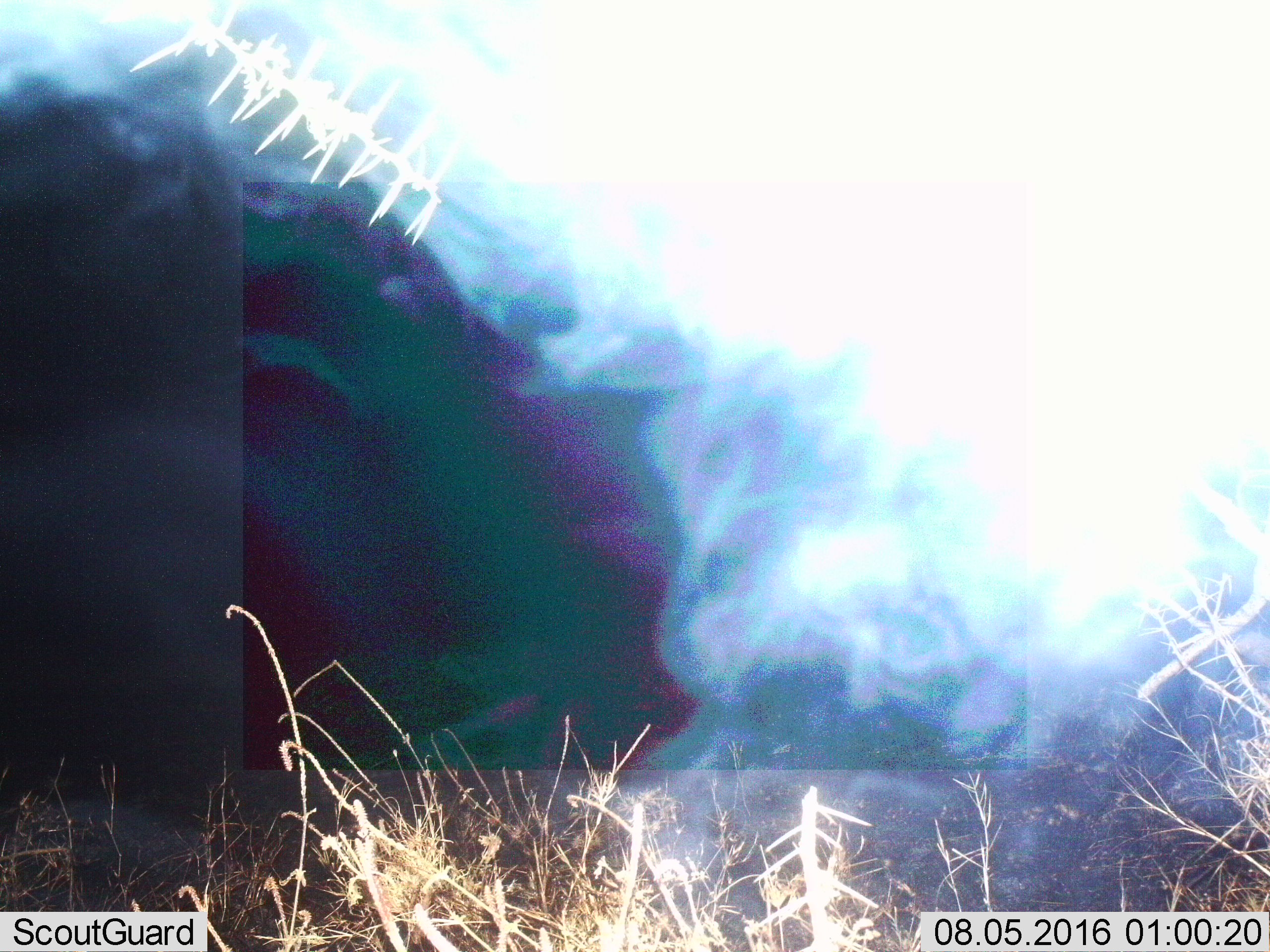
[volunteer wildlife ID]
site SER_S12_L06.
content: unidentified animal